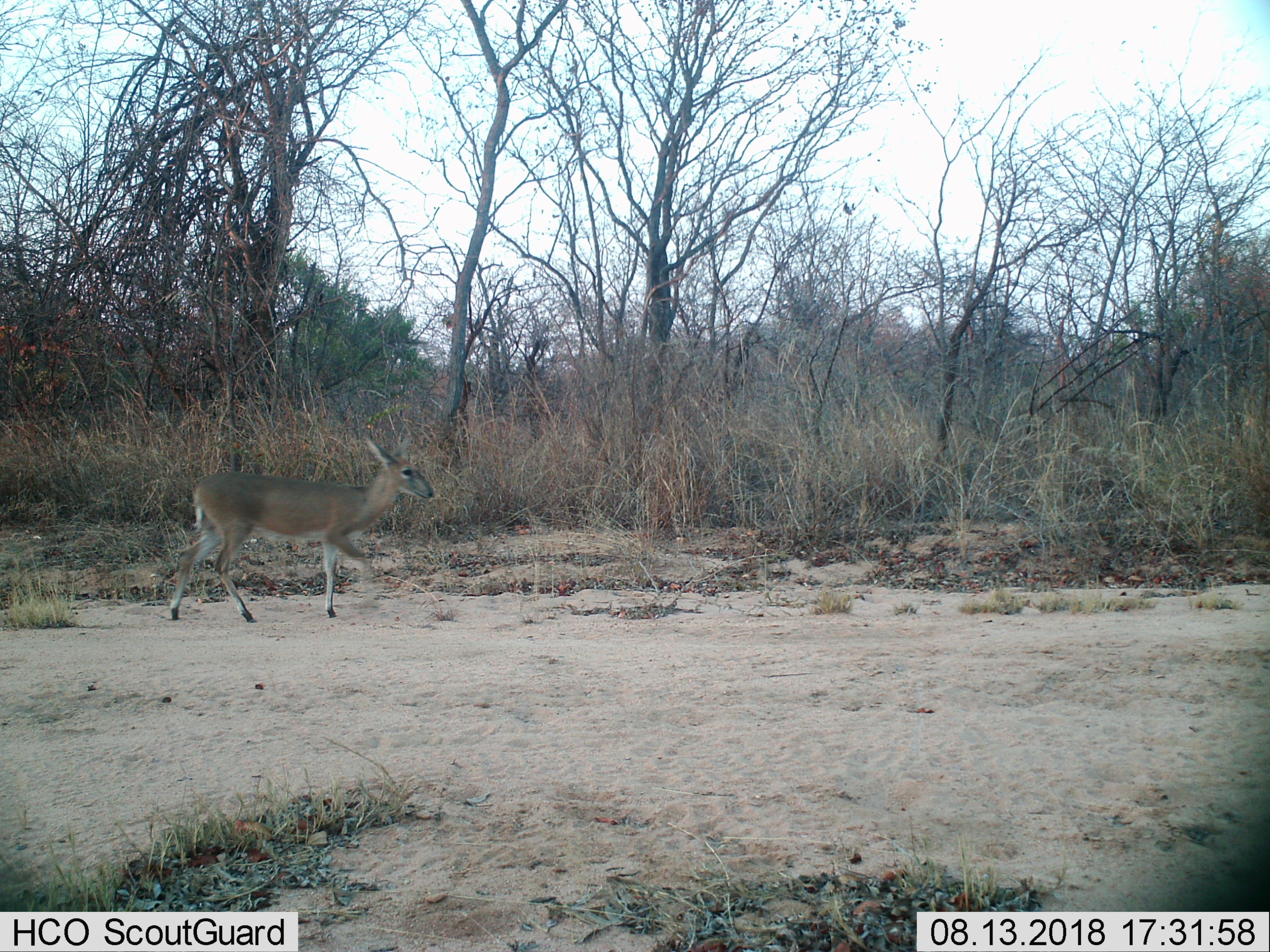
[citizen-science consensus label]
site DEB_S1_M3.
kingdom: Animalia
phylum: Chordata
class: Mammalia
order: Artiodactyla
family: Bovidae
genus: Sylvicapra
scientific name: Sylvicapra grimmia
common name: common duiker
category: duikercommongrey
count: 1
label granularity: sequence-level